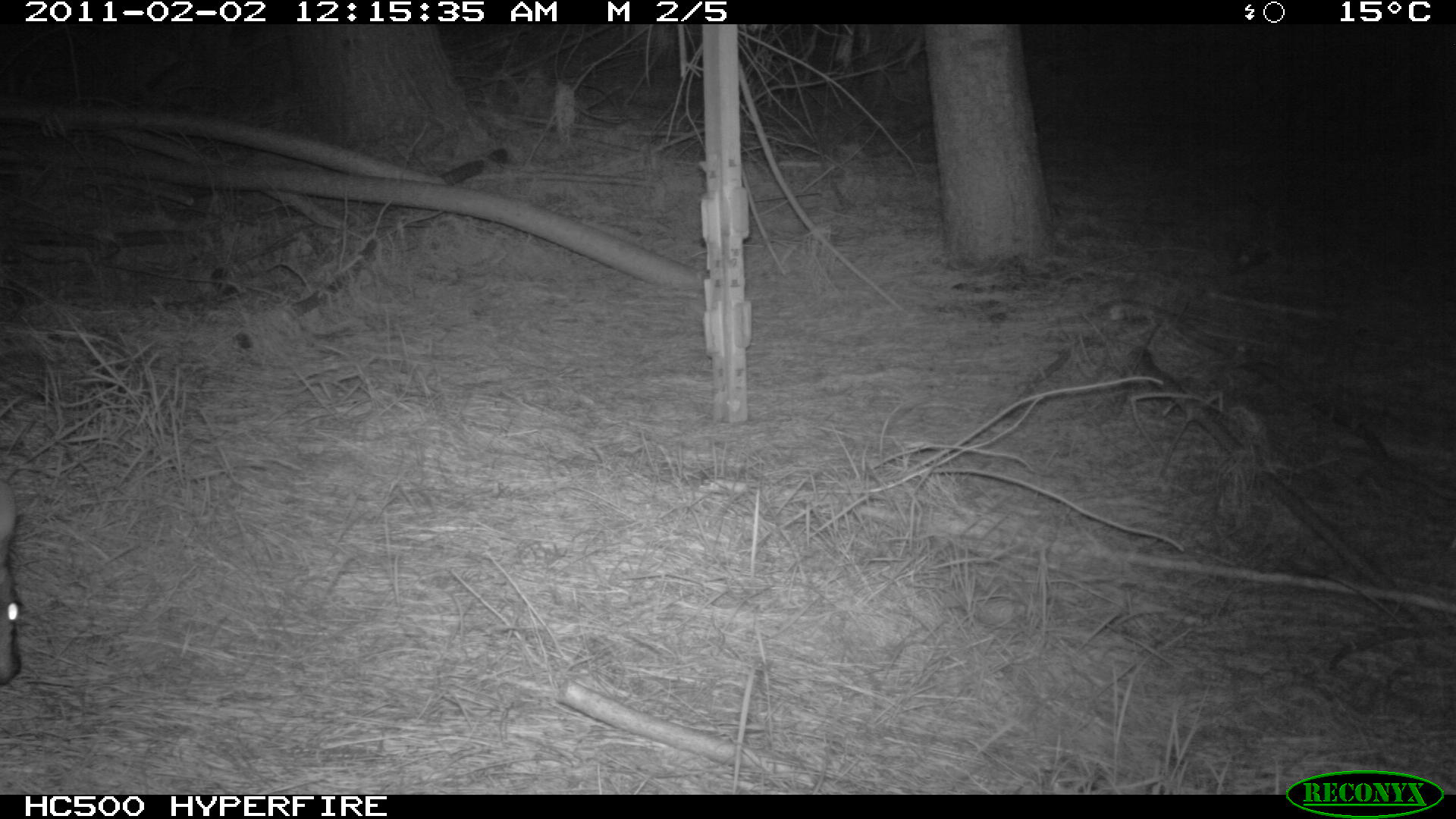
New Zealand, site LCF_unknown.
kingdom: Animalia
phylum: Chordata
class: Mammalia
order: Diprotodontia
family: Macropodidae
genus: Notamacropus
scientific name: Notamacropus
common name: wallaby